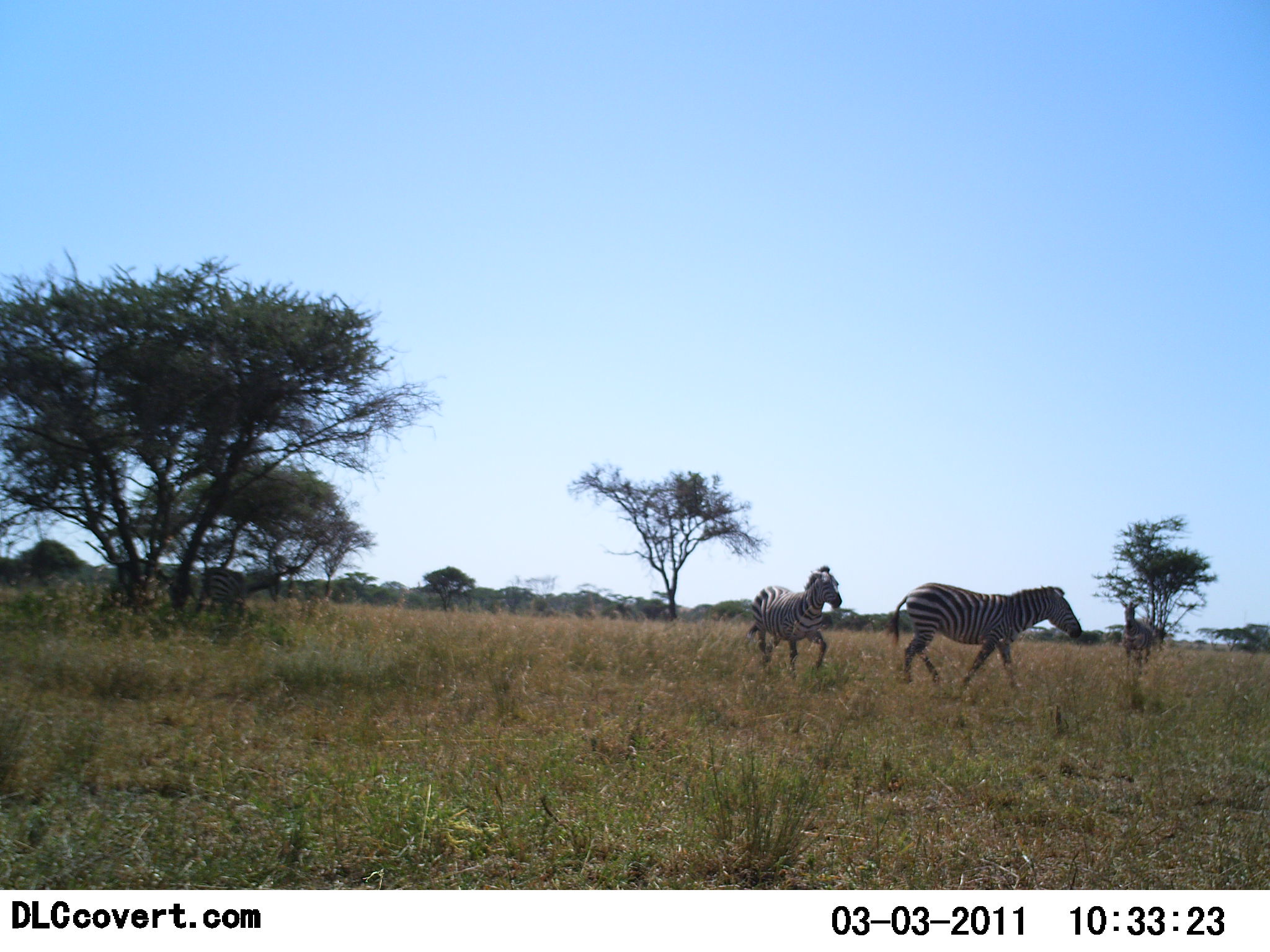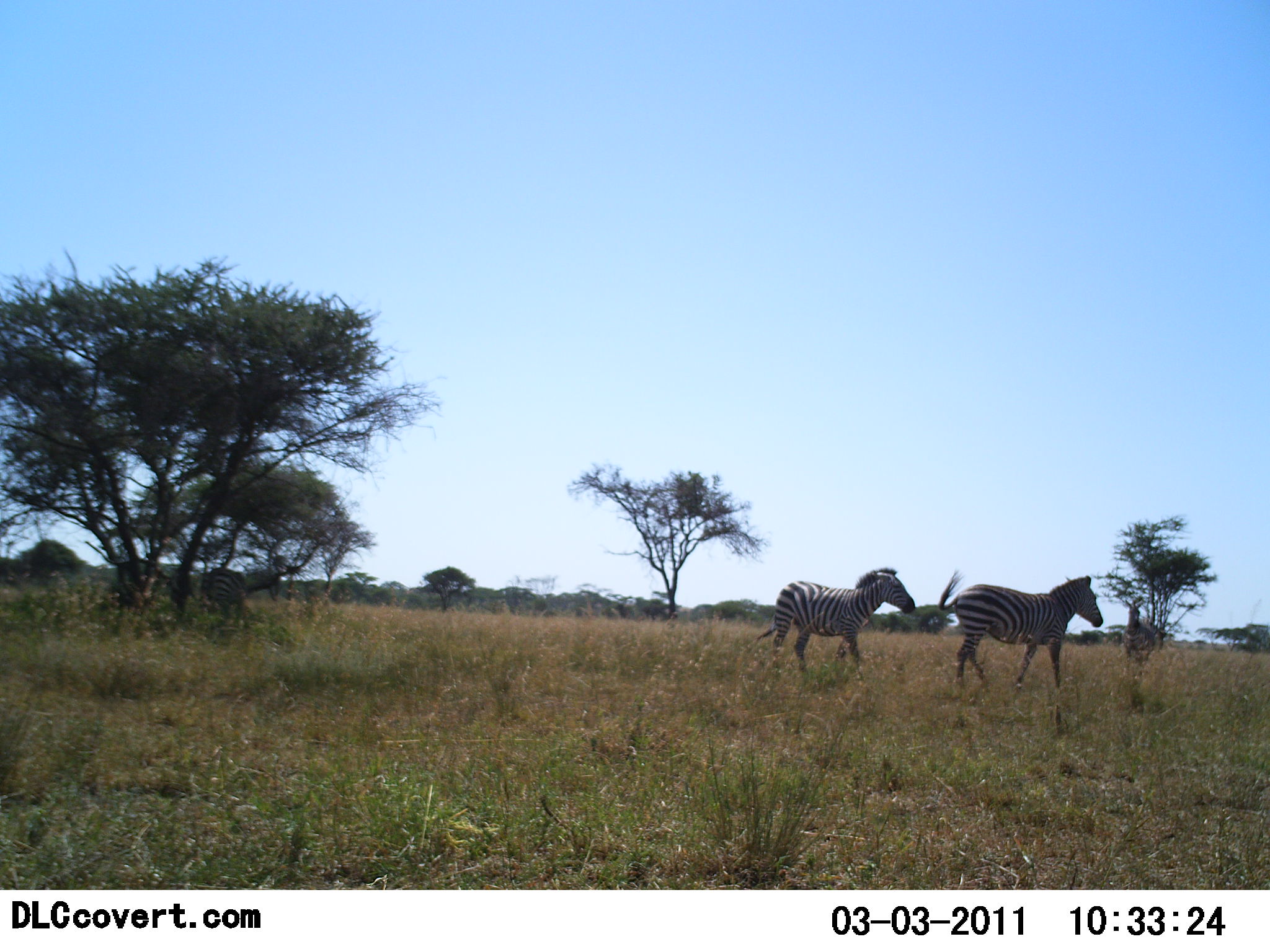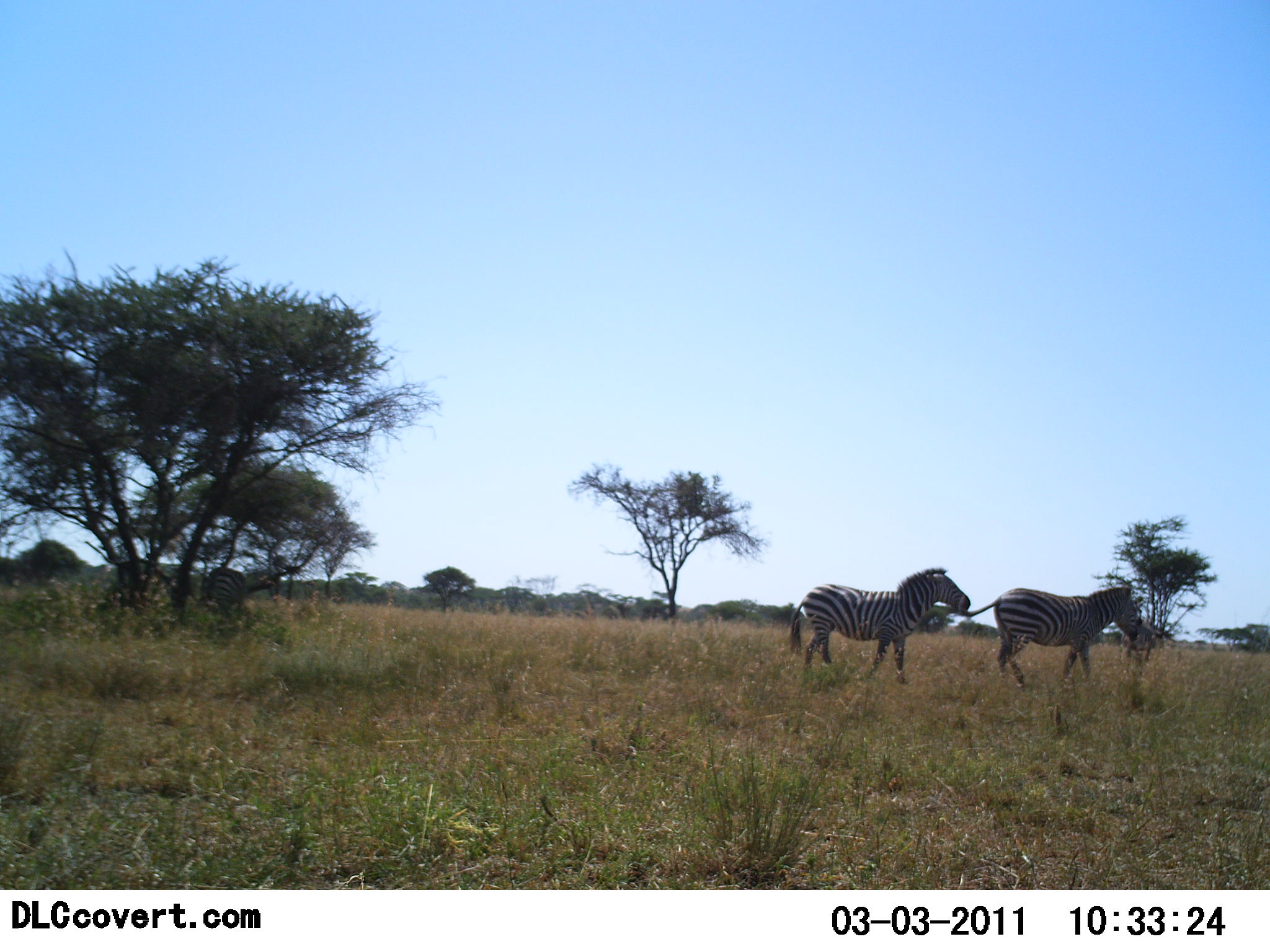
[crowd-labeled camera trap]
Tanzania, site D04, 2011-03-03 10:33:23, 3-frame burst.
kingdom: Animalia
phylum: Chordata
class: Mammalia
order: Perissodactyla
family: Equidae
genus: Equus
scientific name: Equus quagga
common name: plains zebra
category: zebra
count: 3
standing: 9%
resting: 0%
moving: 100%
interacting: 9%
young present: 0%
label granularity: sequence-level